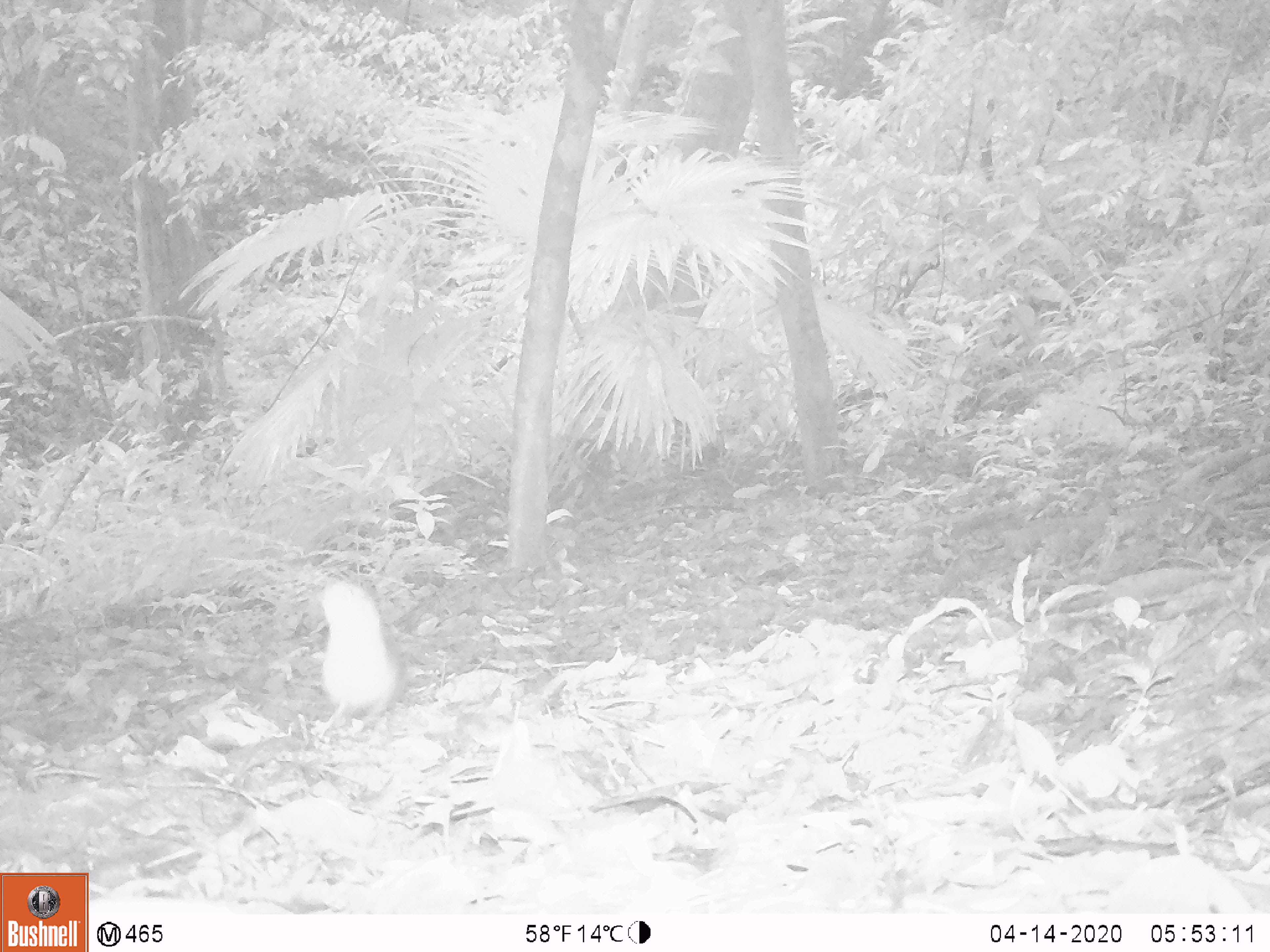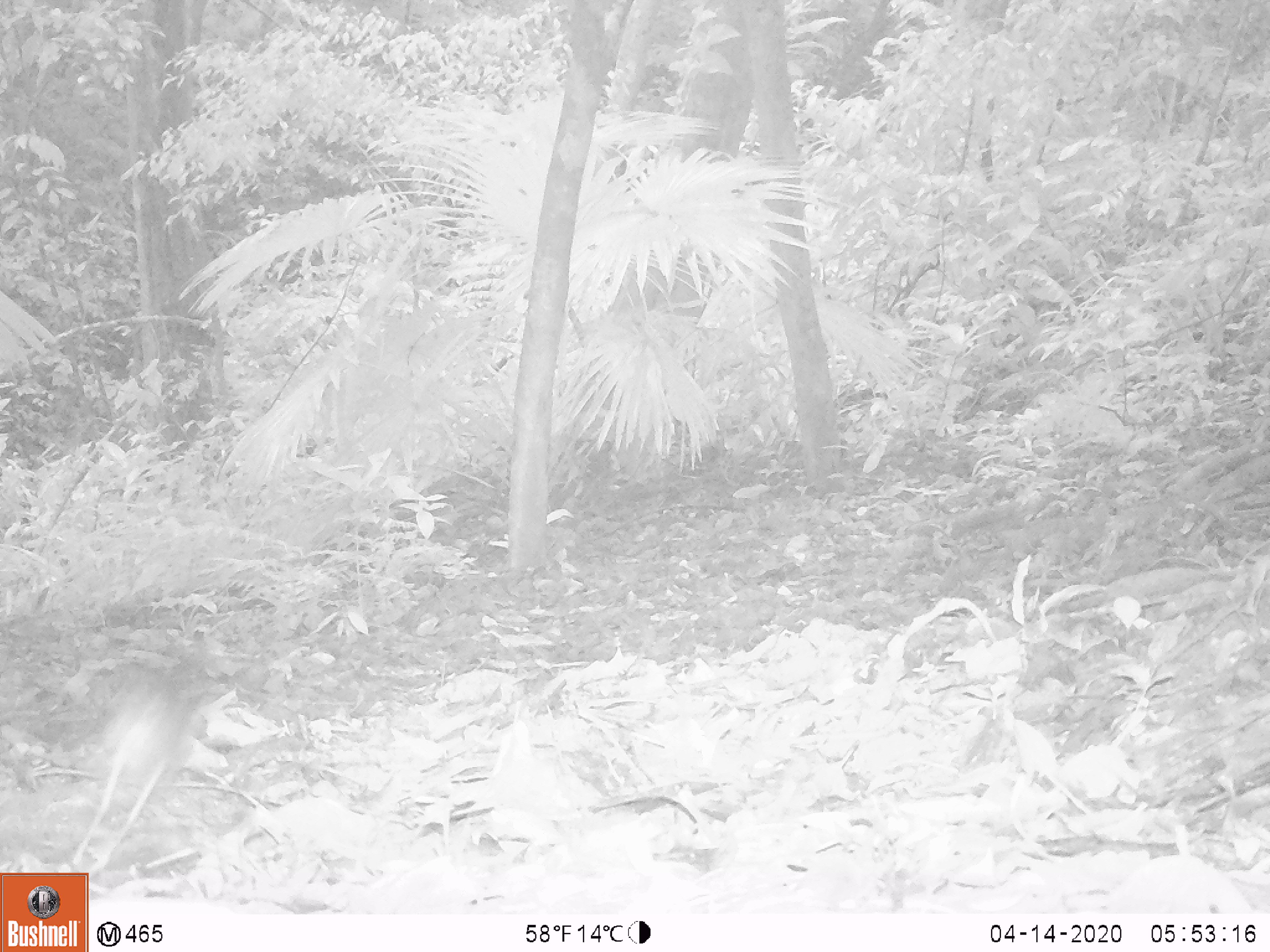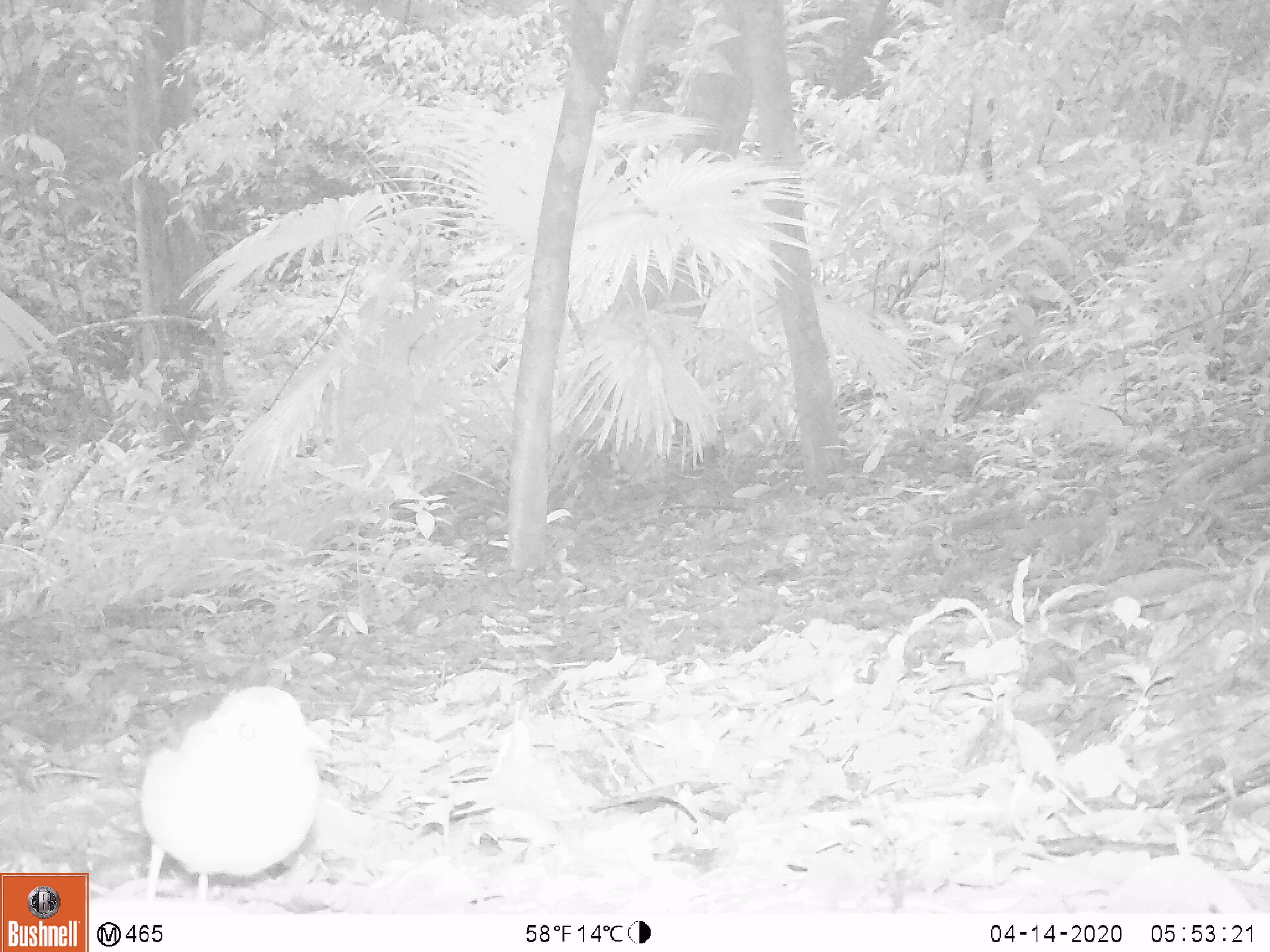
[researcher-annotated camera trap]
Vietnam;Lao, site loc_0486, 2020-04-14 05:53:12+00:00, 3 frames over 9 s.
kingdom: Animalia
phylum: Chordata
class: Aves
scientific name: Aves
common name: bird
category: unidentified bird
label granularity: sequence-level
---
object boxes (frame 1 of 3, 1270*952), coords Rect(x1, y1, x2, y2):
unidentified bird: Rect(309, 573, 402, 739)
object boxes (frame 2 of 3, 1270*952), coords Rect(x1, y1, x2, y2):
unidentified bird: Rect(65, 645, 198, 876)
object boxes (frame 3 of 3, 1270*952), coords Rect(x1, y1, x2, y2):
unidentified bird: Rect(135, 684, 335, 907)